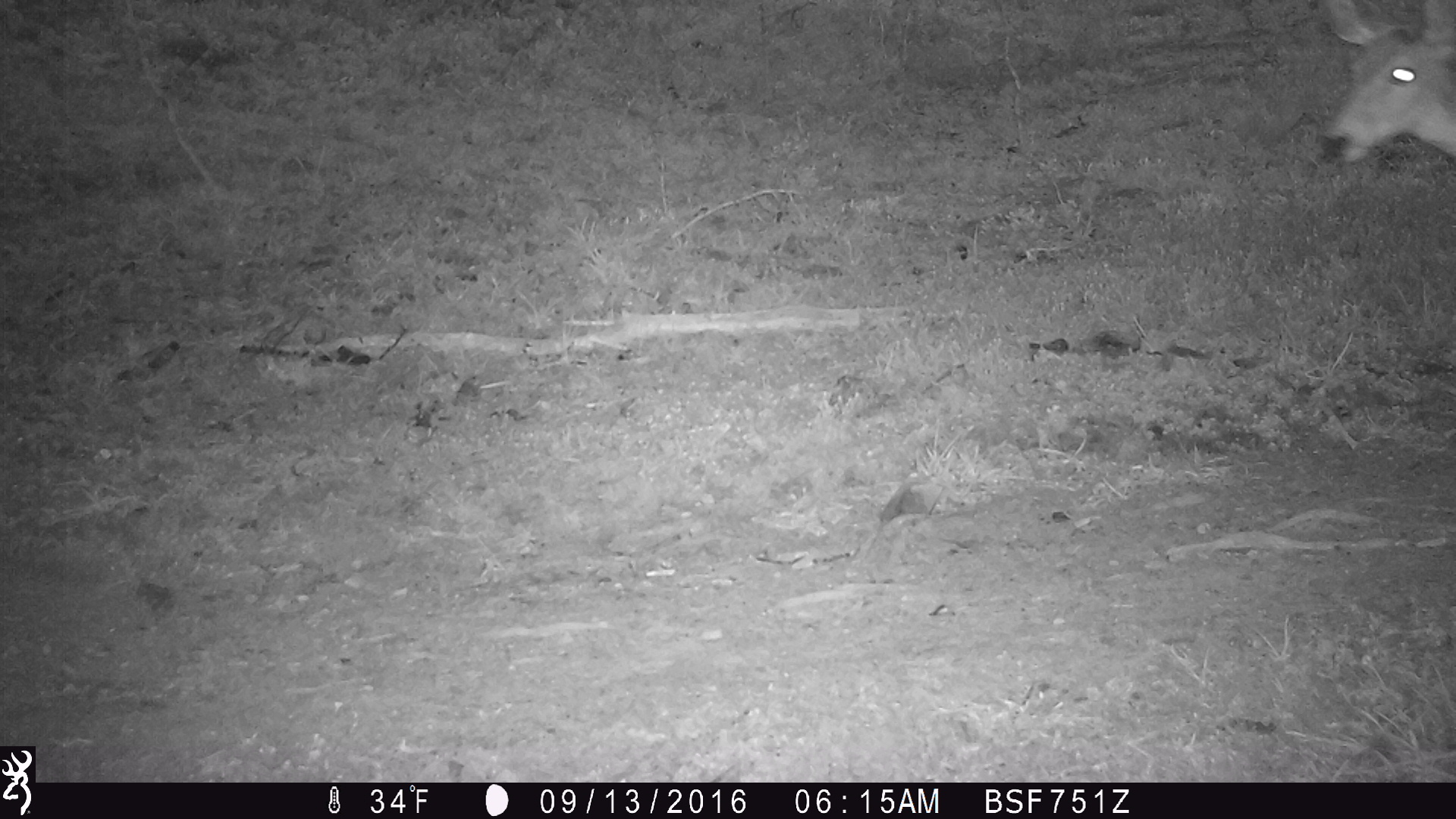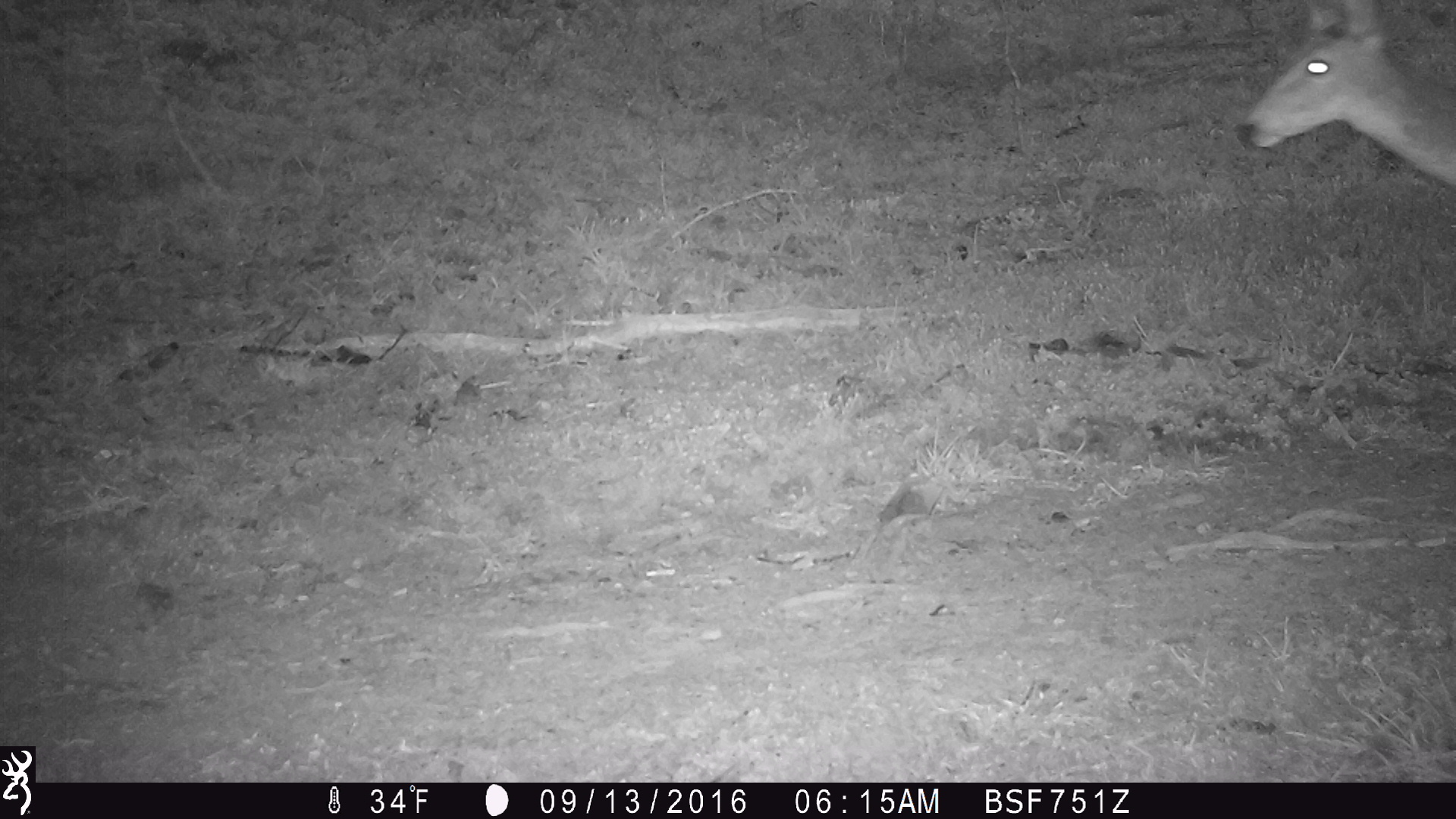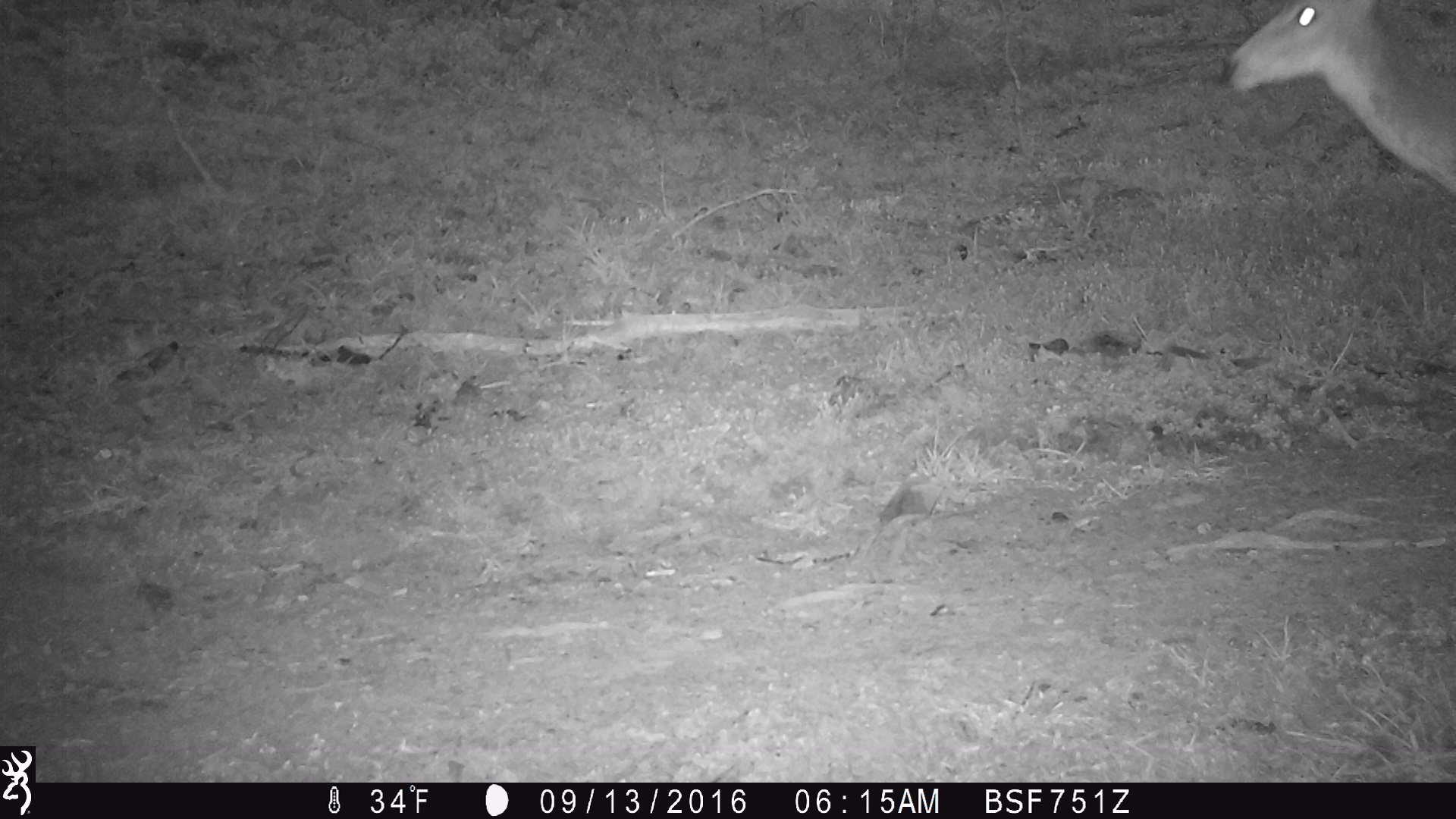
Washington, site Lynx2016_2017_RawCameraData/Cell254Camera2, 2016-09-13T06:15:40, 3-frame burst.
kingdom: Animalia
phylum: Chordata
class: Mammalia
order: Artiodactyla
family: Cervidae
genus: Odocoileus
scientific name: Odocoileus hemionus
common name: mule deer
Odocoileus hemionus (mule deer). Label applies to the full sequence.